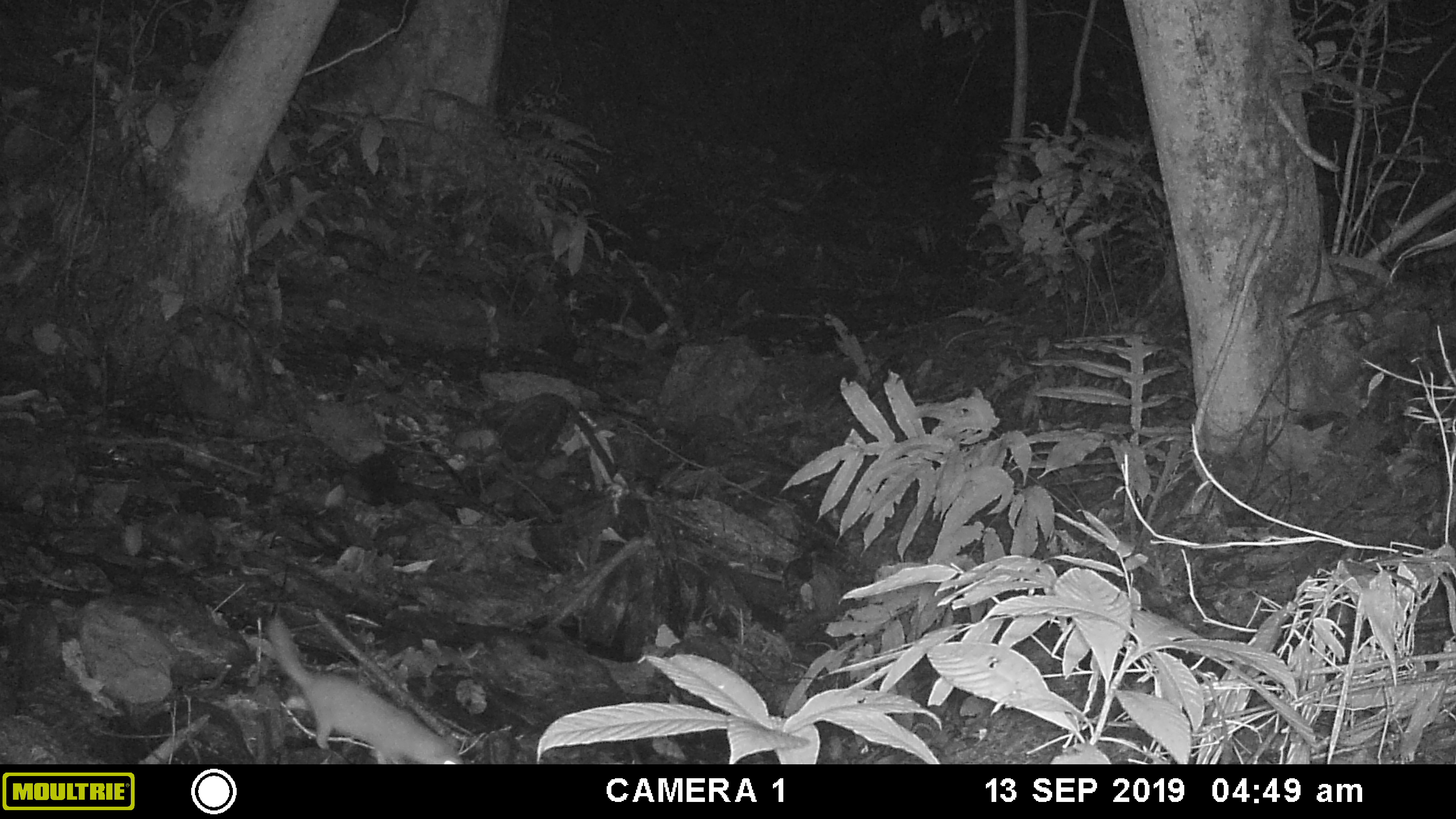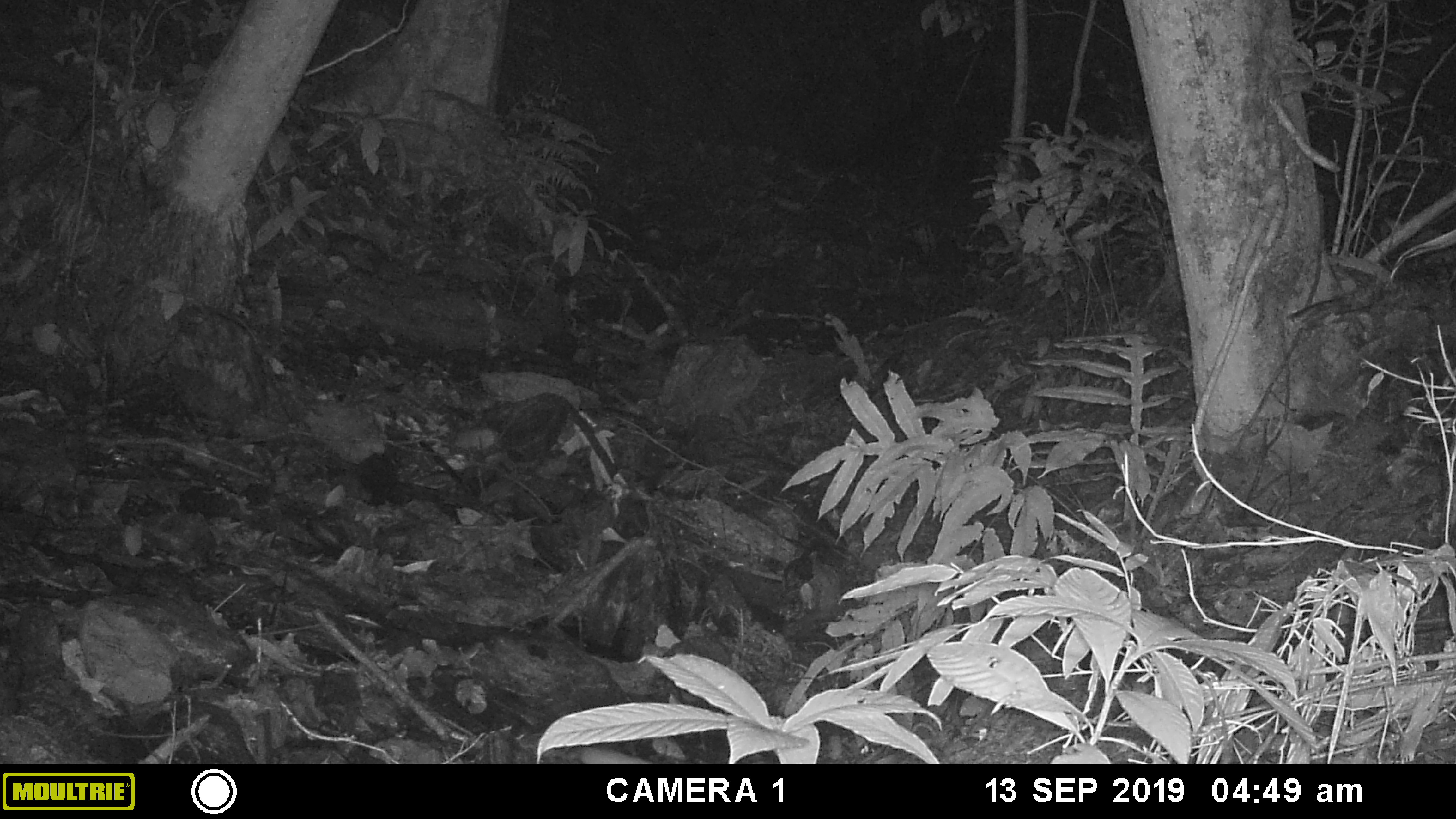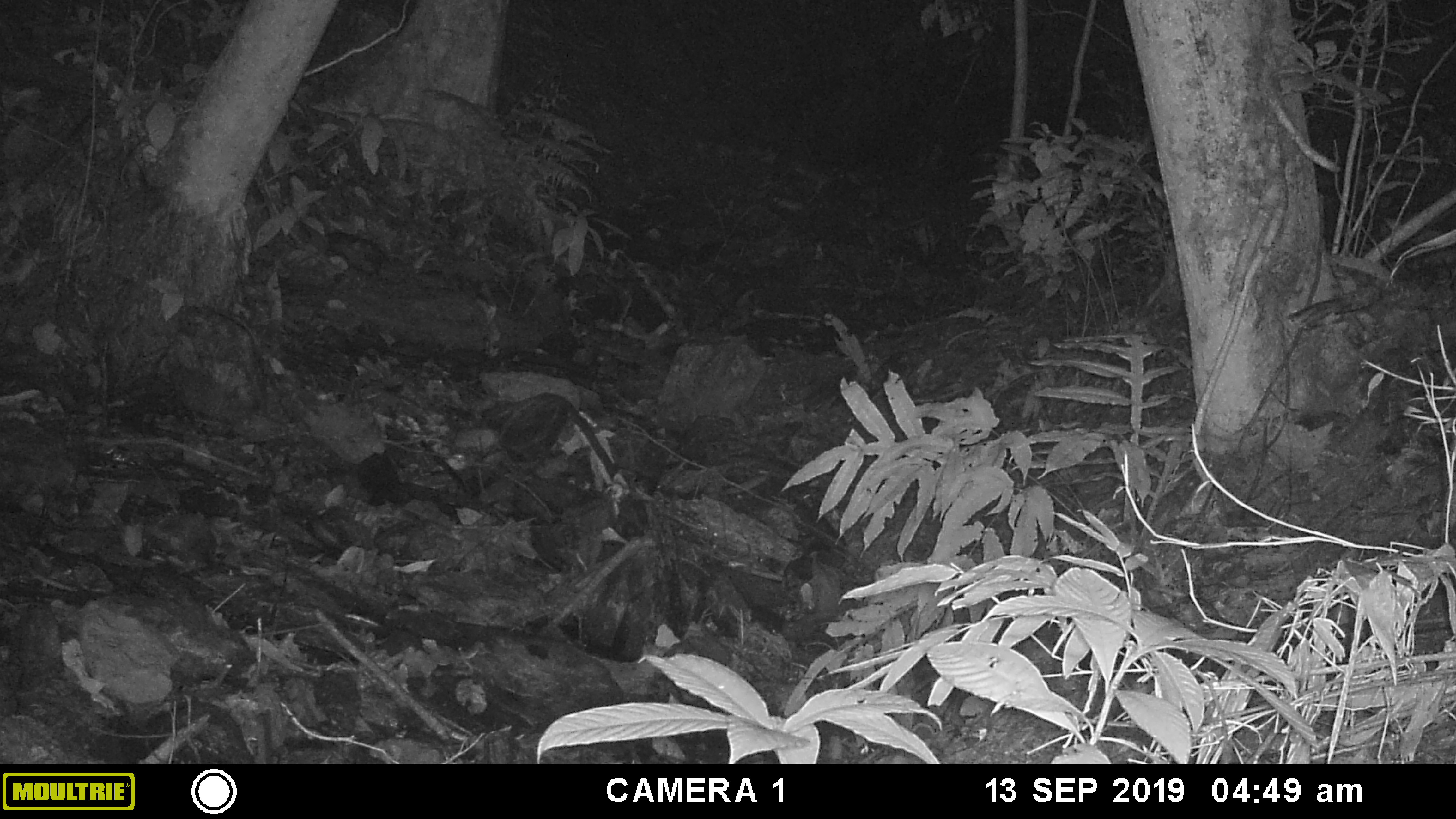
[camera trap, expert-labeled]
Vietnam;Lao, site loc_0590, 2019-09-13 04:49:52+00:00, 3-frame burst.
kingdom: Animalia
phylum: Chordata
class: Mammalia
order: Carnivora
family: Mustelidae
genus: Melogale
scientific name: Melogale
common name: ferret badger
Ferret badger (Melogale). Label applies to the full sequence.